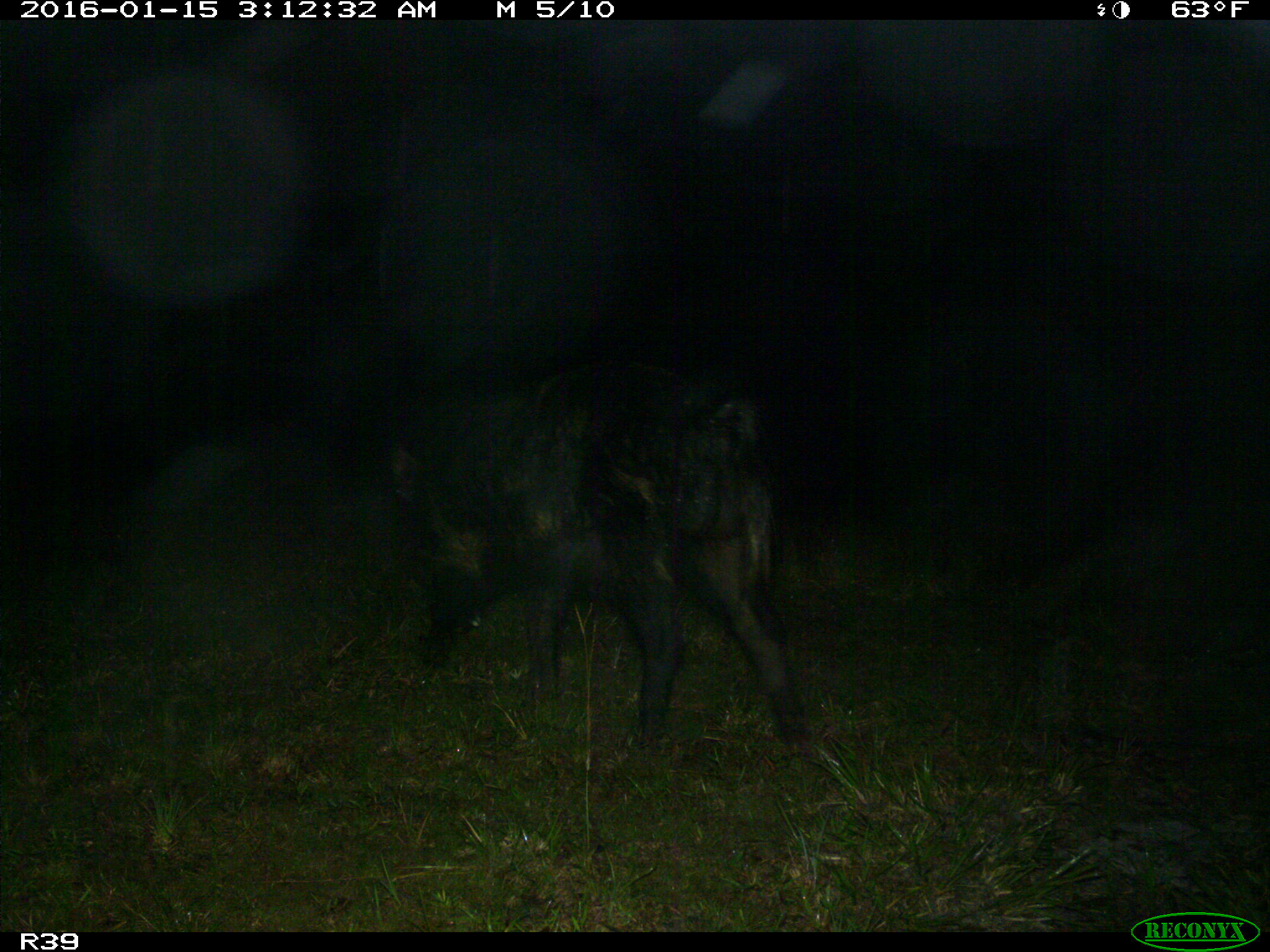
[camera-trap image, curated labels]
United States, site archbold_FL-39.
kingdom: Animalia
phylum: Chordata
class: Mammalia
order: Artiodactyla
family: Suidae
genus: Sus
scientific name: Sus scrofa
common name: wild boar